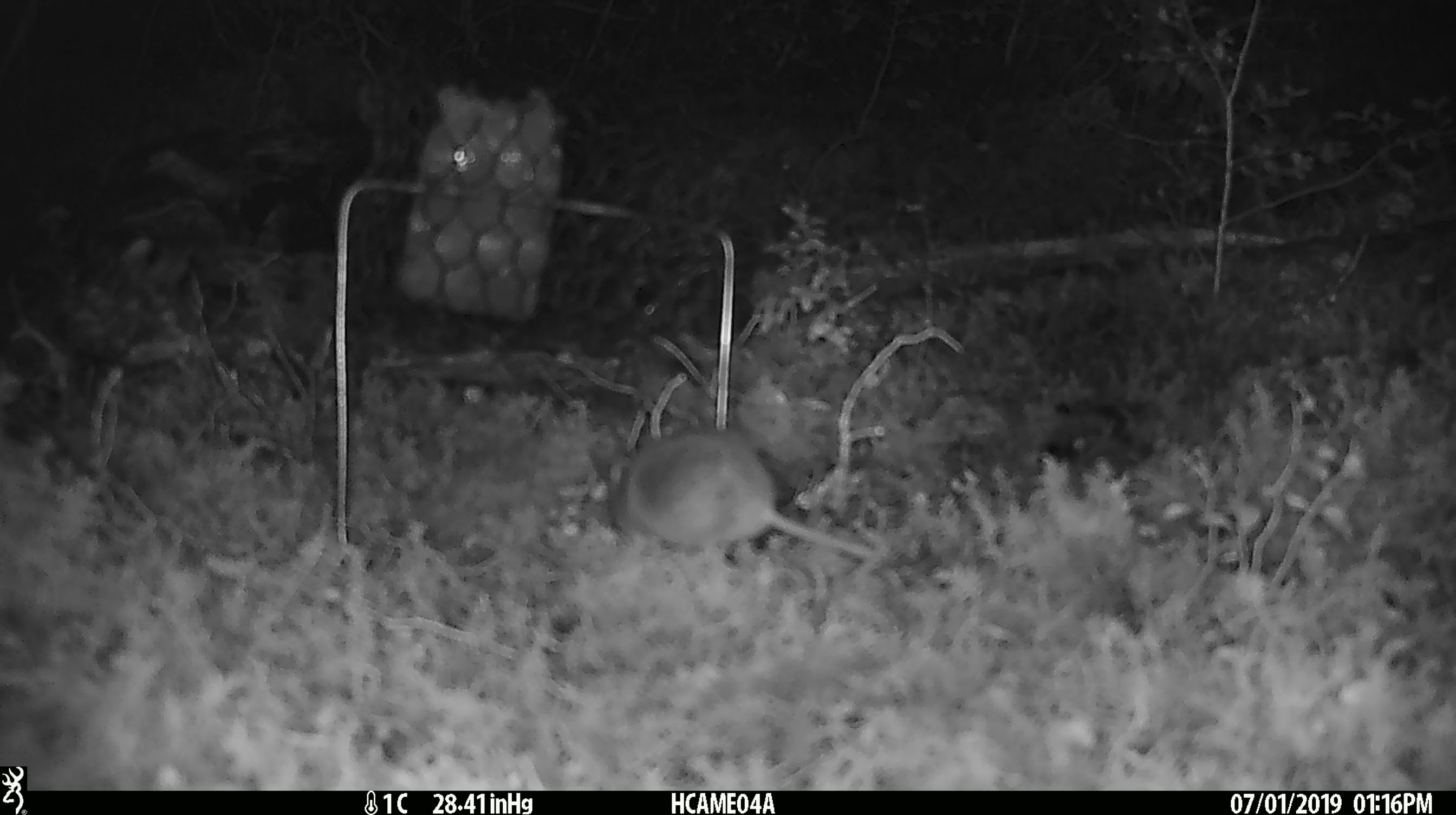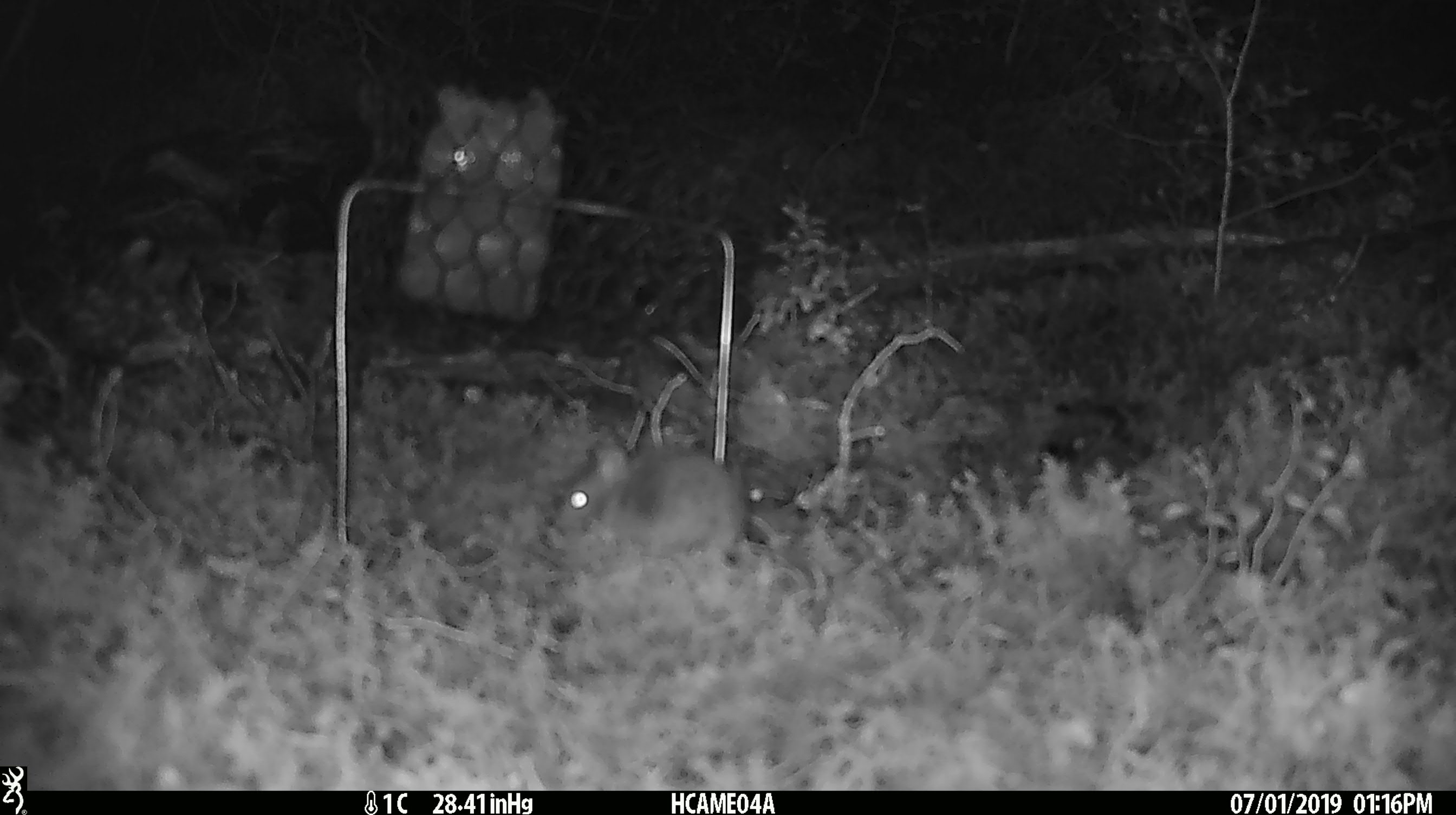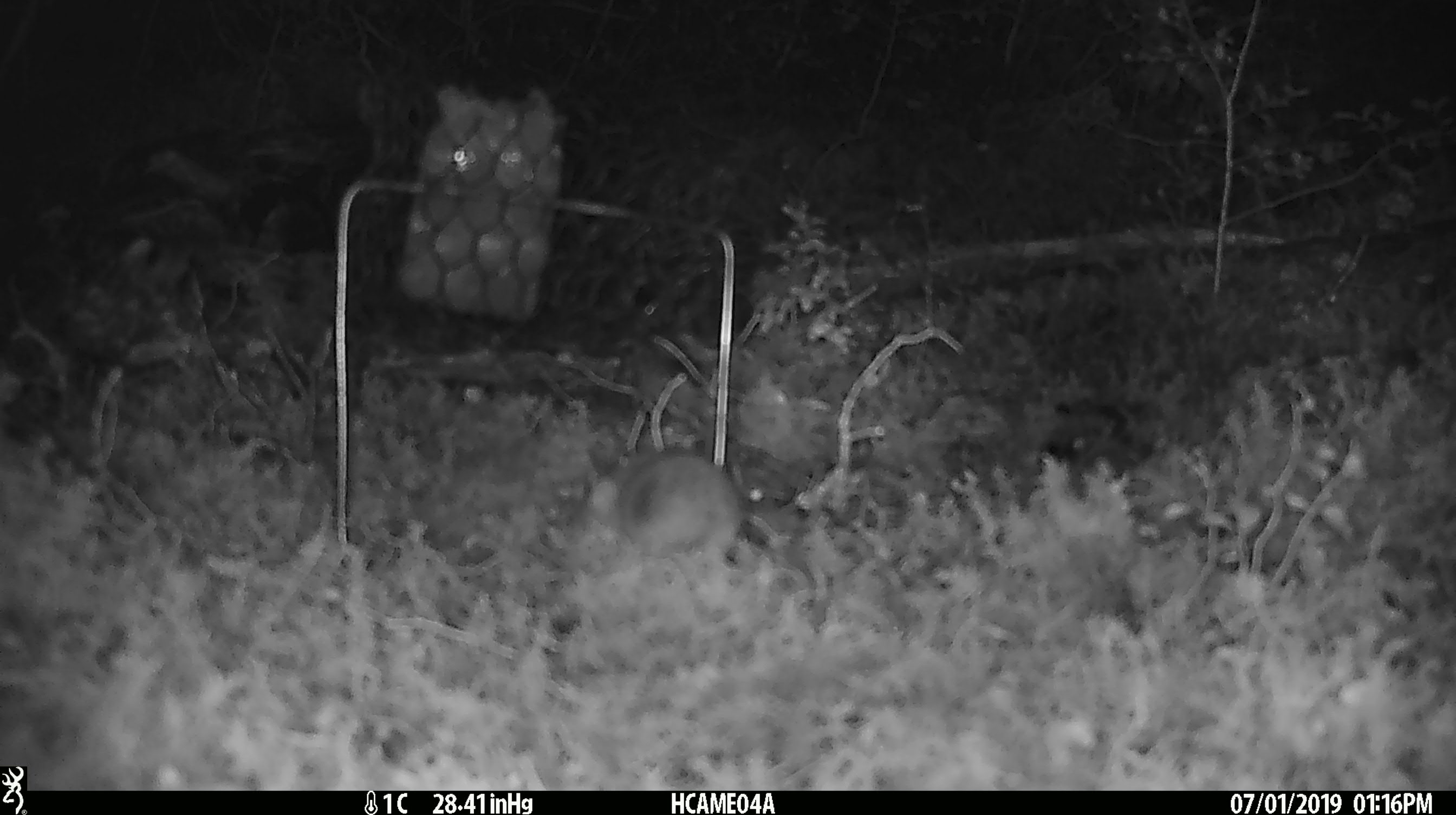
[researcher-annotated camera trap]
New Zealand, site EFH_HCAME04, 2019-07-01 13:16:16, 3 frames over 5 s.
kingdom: Animalia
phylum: Chordata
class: Mammalia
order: Rodentia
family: Muridae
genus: Mus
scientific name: Mus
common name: mouse